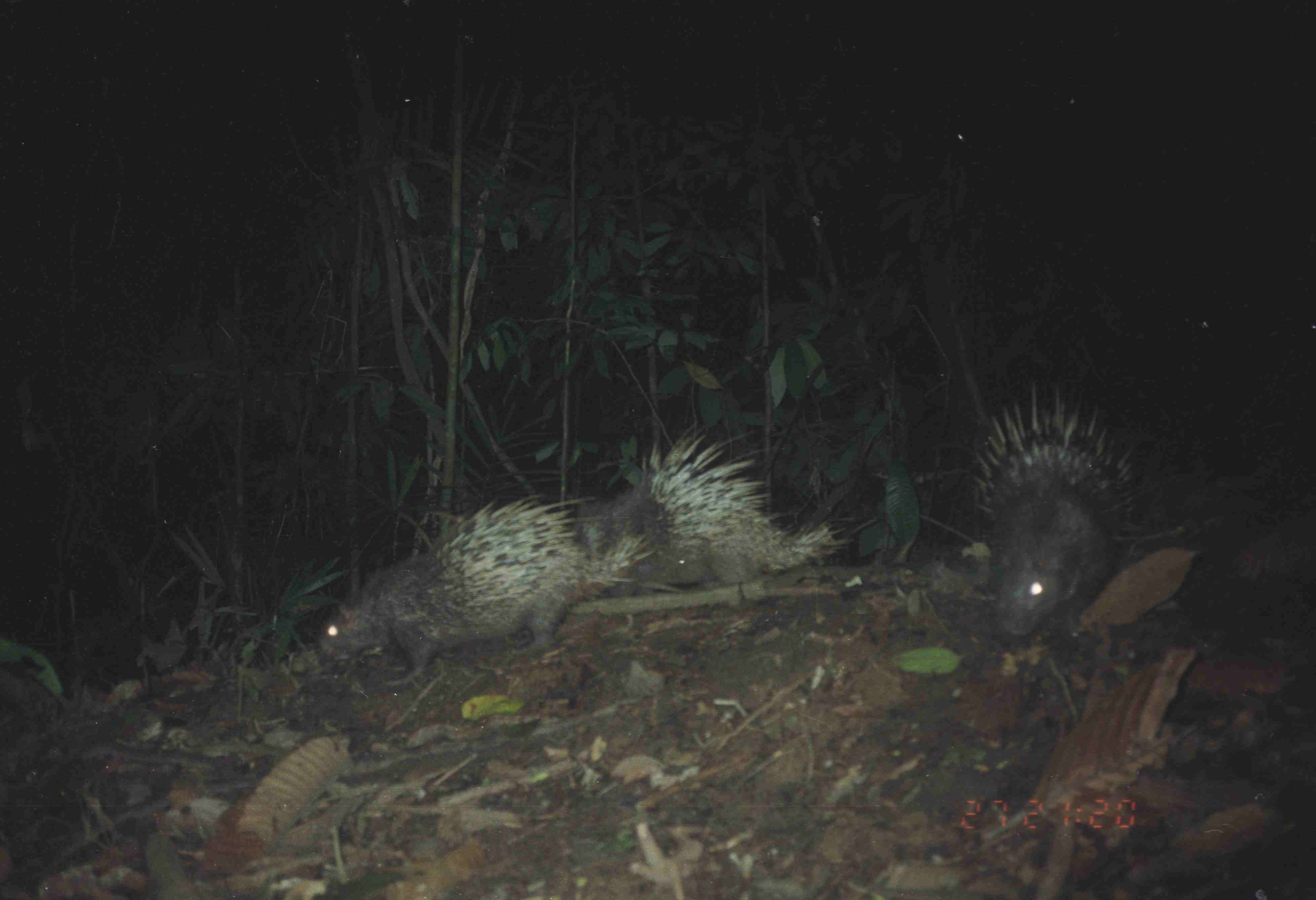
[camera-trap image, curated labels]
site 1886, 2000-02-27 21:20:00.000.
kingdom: Animalia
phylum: Chordata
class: Mammalia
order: Rodentia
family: Hystricidae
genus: Hystrix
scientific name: Hystrix brachyura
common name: east asian porcupine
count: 3